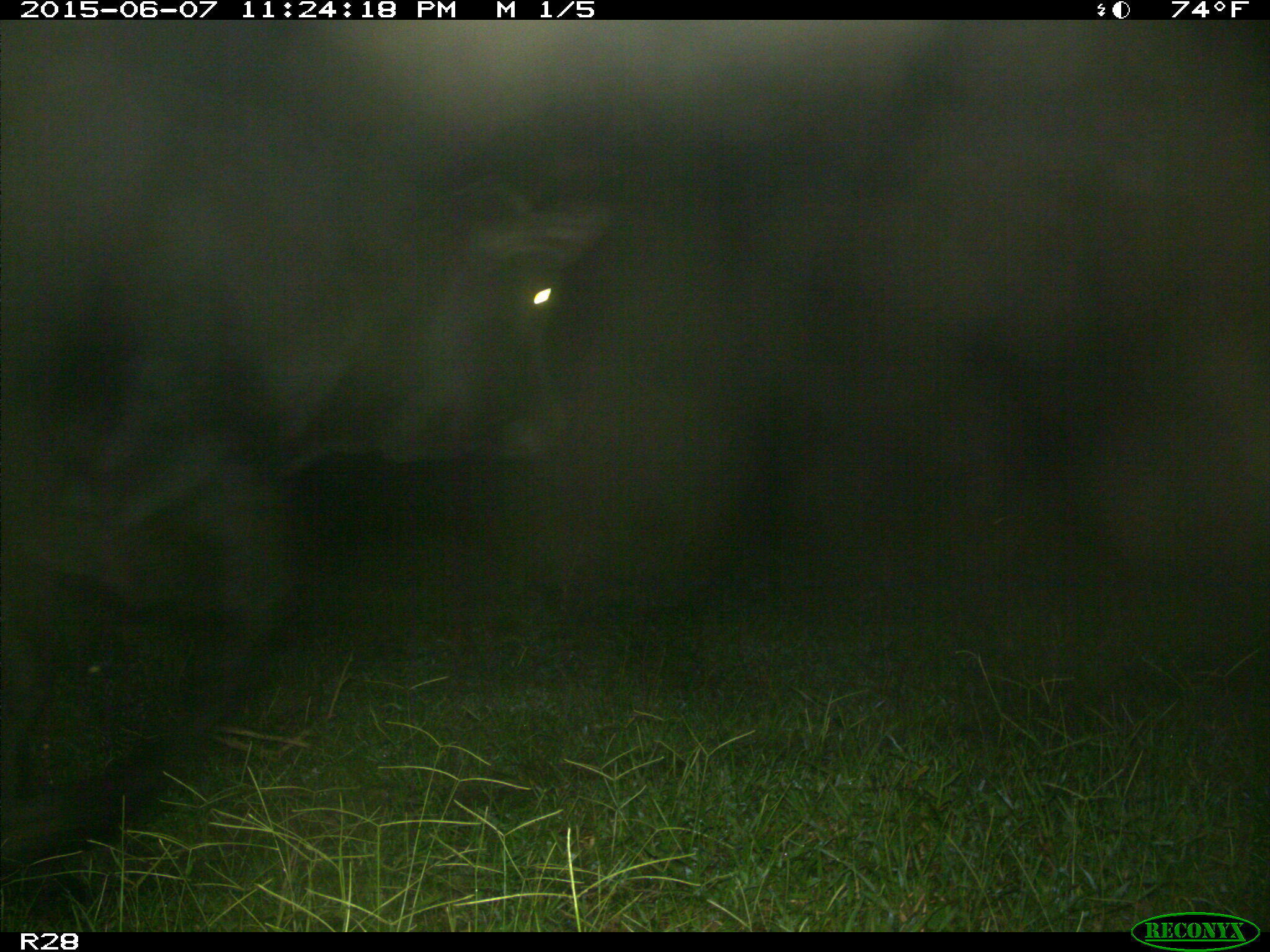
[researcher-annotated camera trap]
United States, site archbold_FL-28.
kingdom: Animalia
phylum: Chordata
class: Mammalia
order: Artiodactyla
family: Bovidae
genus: Bos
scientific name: Bos taurus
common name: domestic cow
Bos taurus (domestic cow).